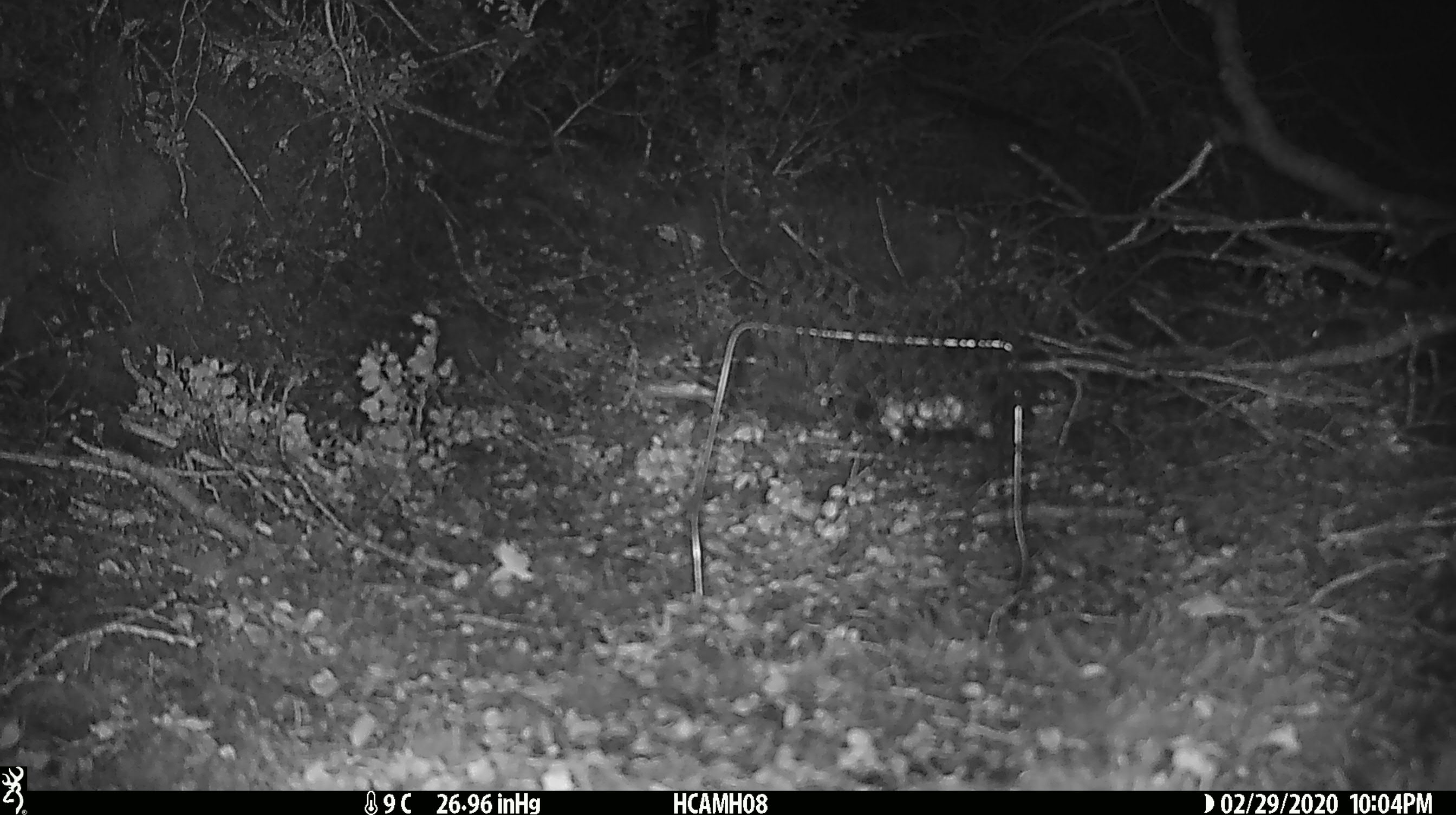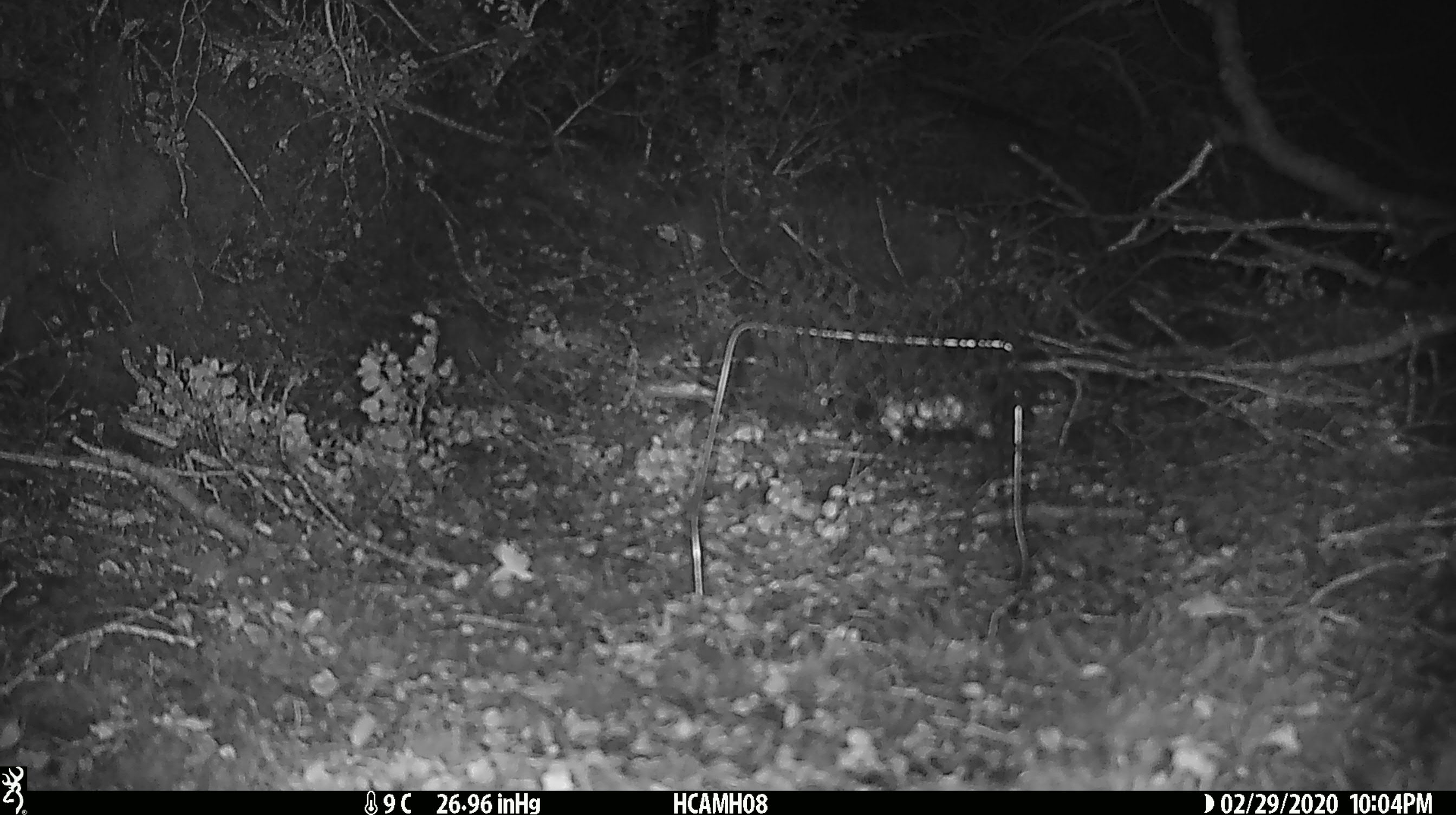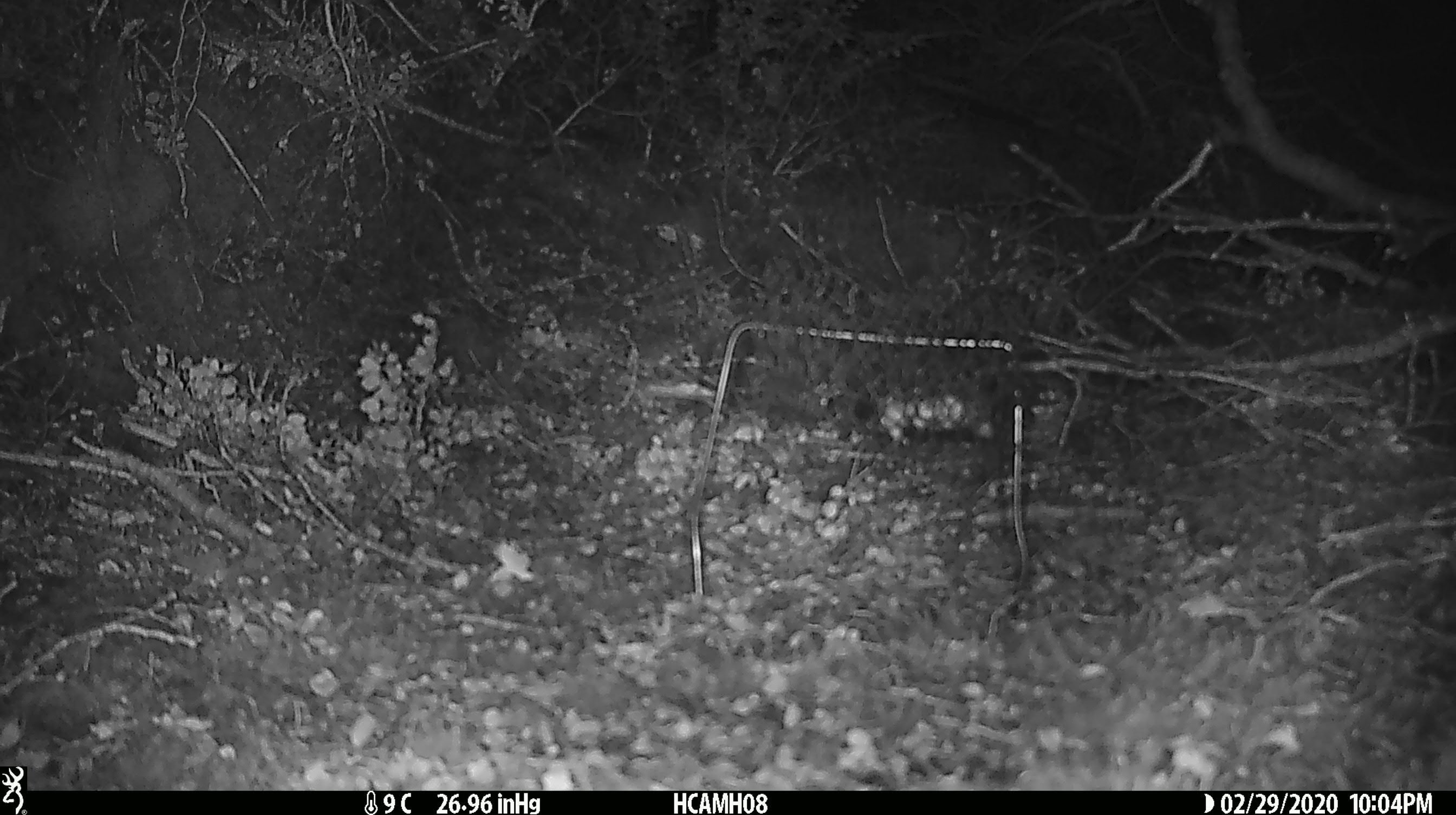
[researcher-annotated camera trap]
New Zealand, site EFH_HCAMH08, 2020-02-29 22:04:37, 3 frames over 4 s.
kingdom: Animalia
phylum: Chordata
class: Mammalia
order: Rodentia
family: Muridae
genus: Mus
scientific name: Mus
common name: mouse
Mouse (Mus).